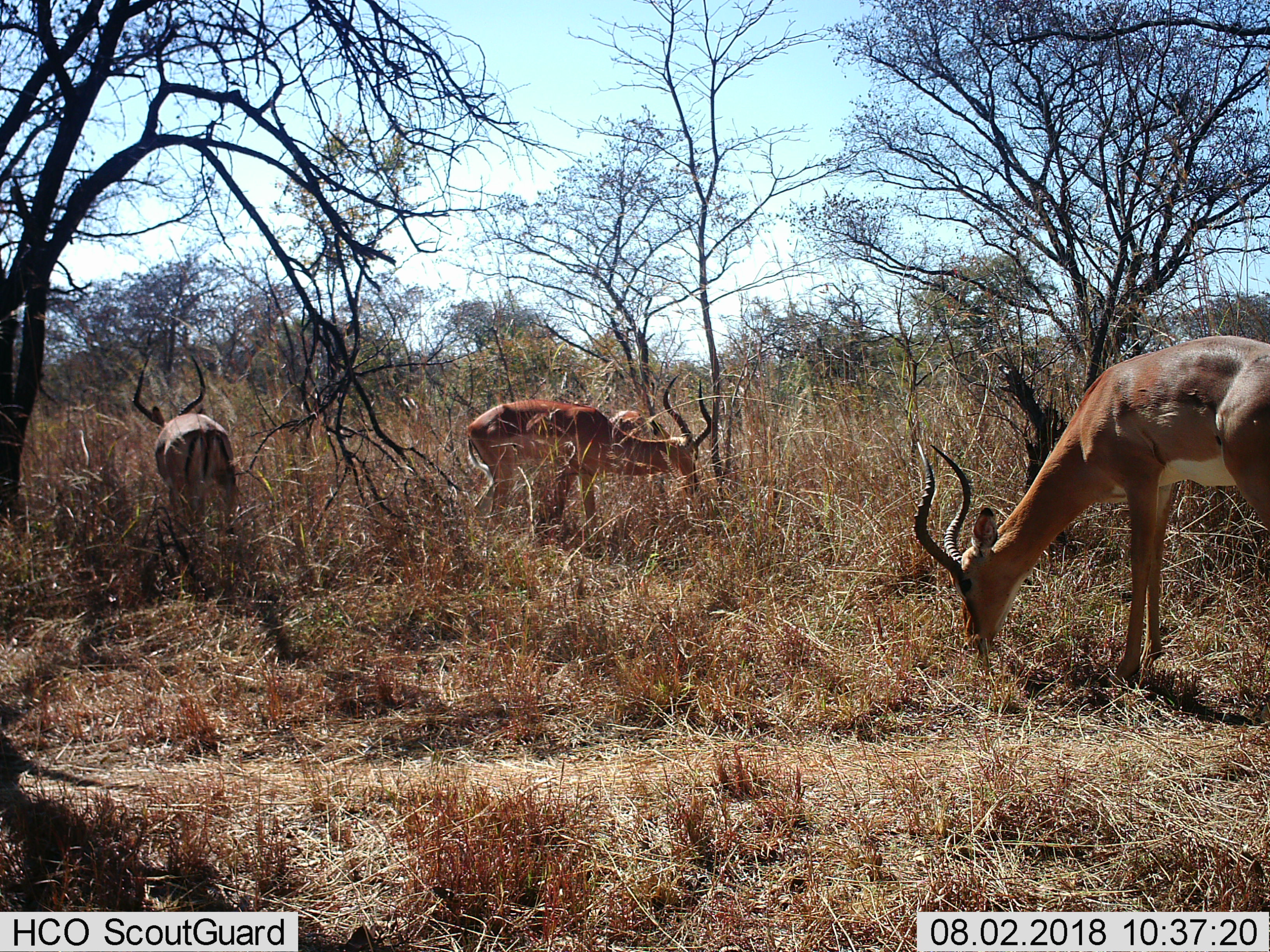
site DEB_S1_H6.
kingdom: Animalia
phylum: Chordata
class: Mammalia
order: Artiodactyla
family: Bovidae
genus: Aepyceros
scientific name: Aepyceros melampus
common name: impala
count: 4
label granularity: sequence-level